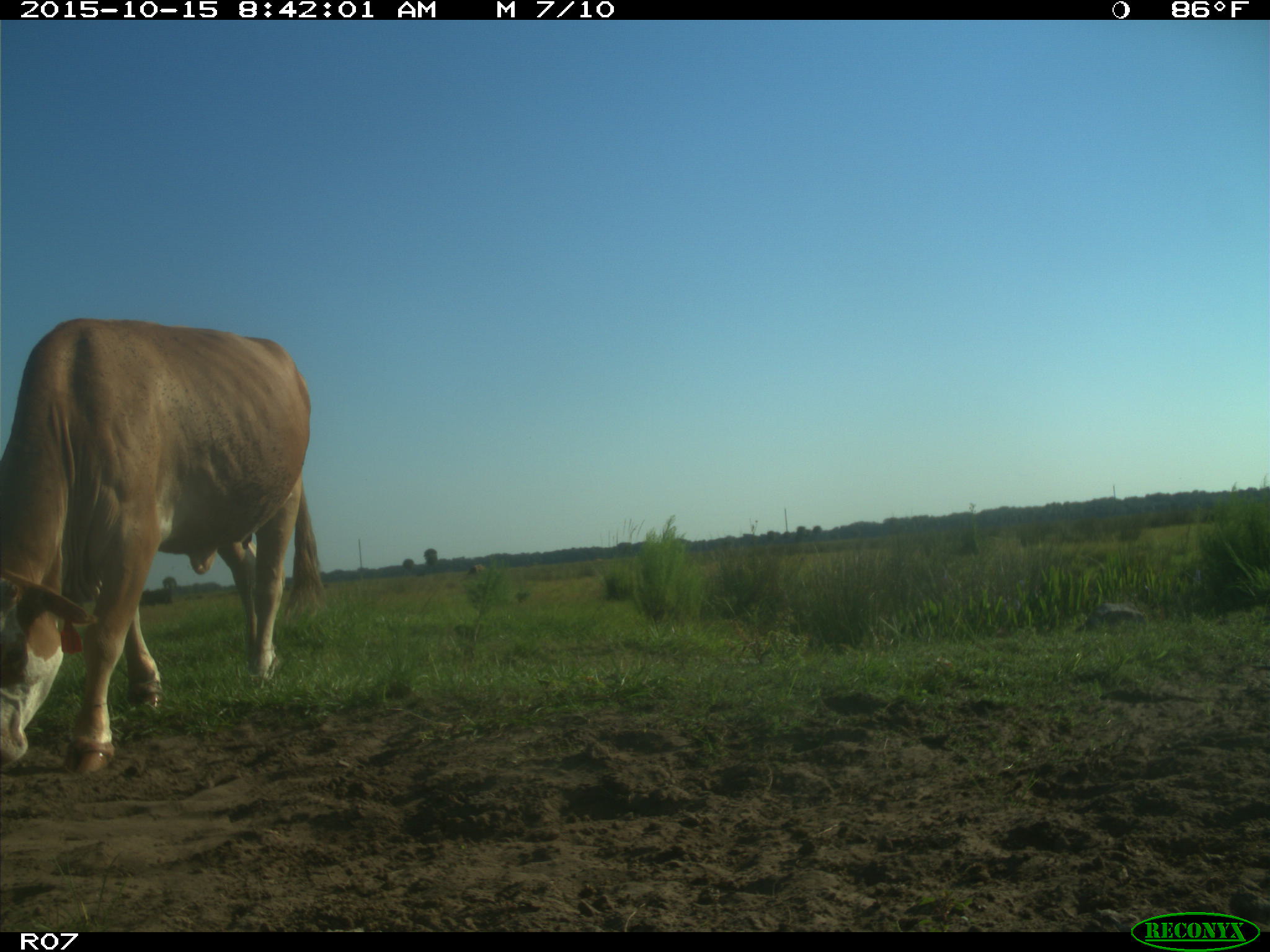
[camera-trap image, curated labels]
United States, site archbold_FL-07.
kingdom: Animalia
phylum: Chordata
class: Mammalia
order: Artiodactyla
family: Bovidae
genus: Bos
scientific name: Bos taurus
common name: domestic cow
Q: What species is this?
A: Bos taurus (domestic cow).